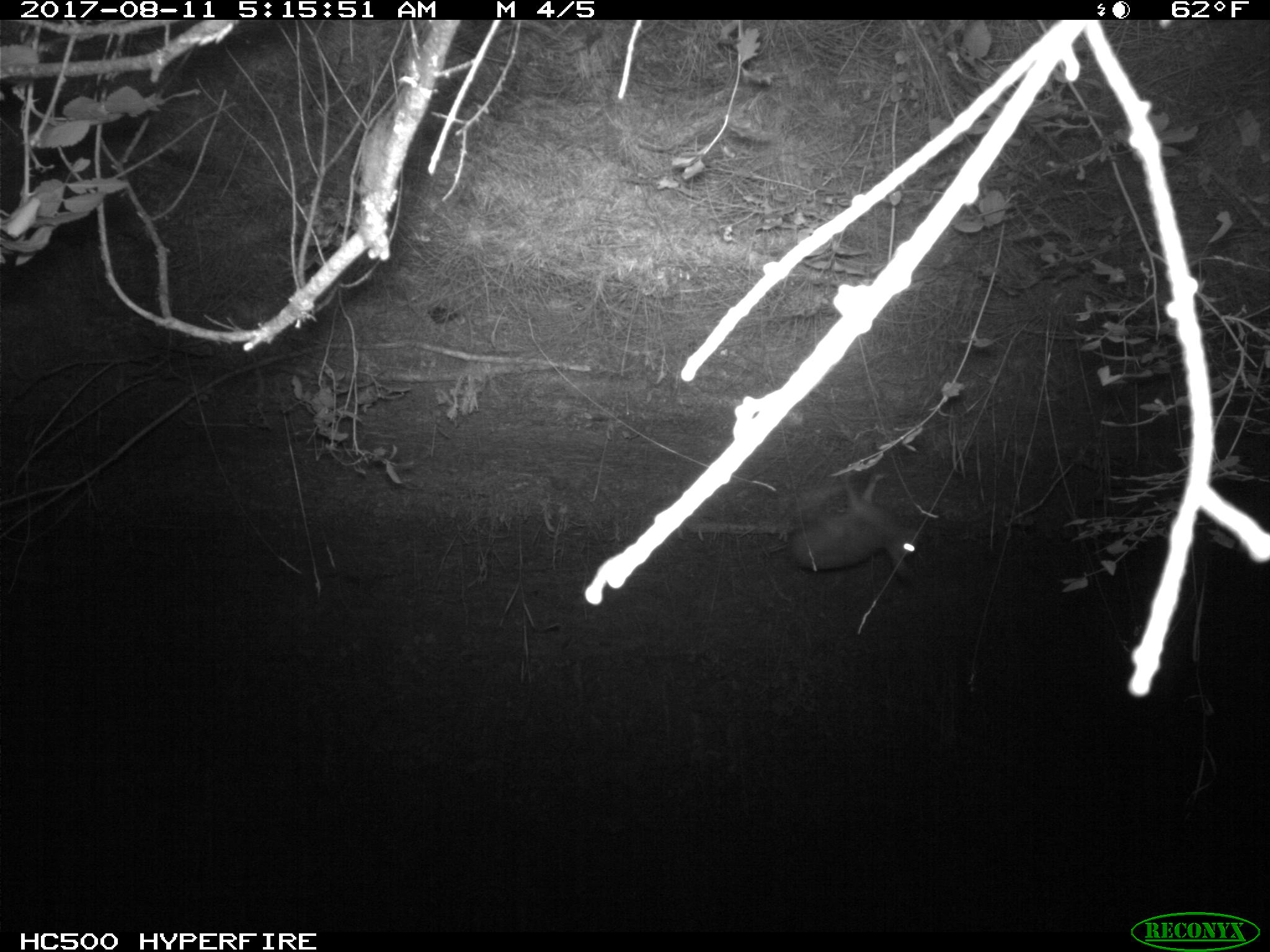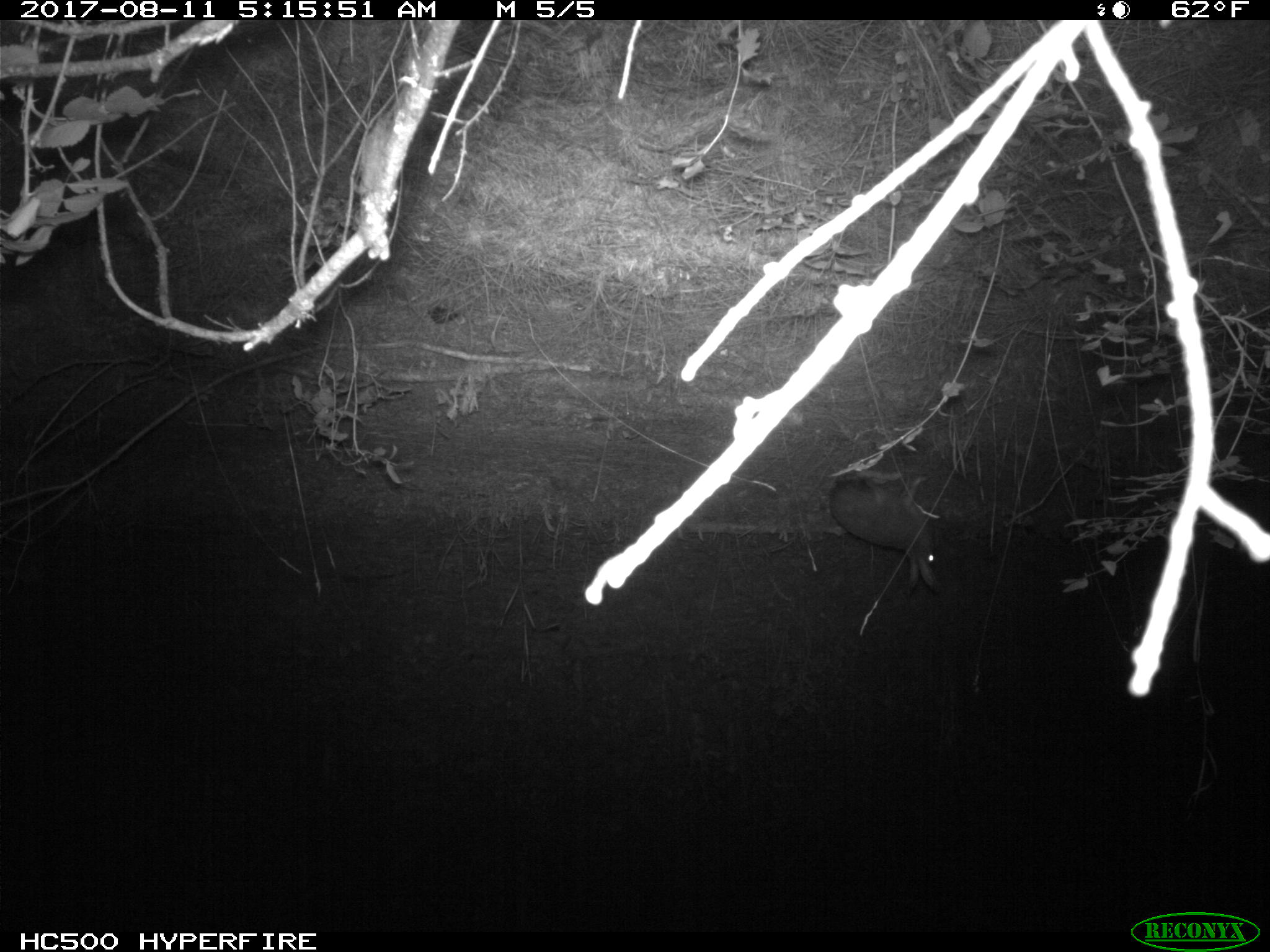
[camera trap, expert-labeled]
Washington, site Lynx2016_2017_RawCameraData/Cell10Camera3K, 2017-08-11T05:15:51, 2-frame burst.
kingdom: Animalia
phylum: Chordata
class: Mammalia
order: Lagomorpha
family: Leporidae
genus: Lepus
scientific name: Lepus americanus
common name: snowshoe hare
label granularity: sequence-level